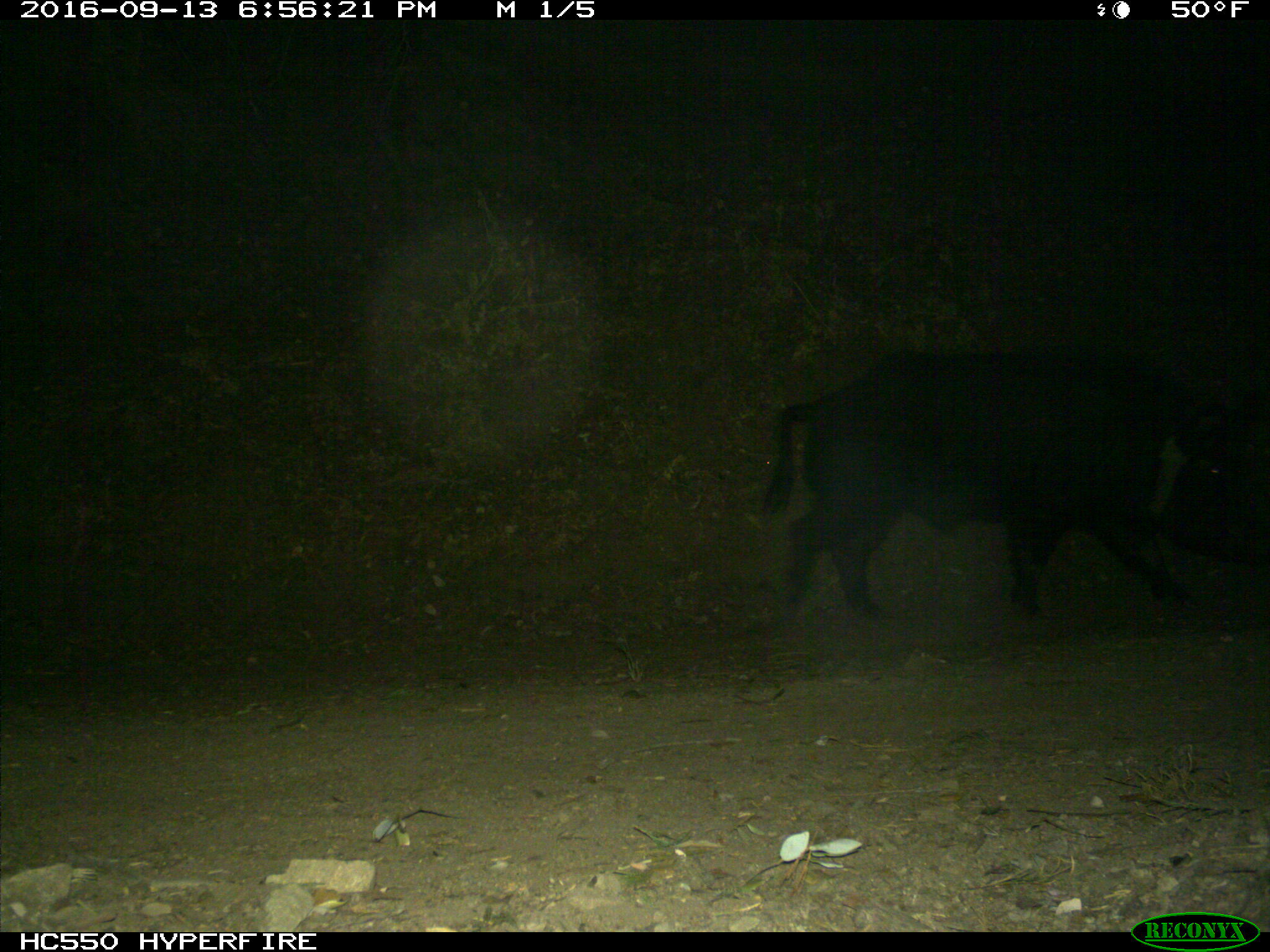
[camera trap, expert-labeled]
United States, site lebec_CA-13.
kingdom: Animalia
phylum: Chordata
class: Mammalia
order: Artiodactyla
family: Suidae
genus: Sus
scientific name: Sus scrofa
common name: wild boar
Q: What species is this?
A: Sus scrofa (wild boar).